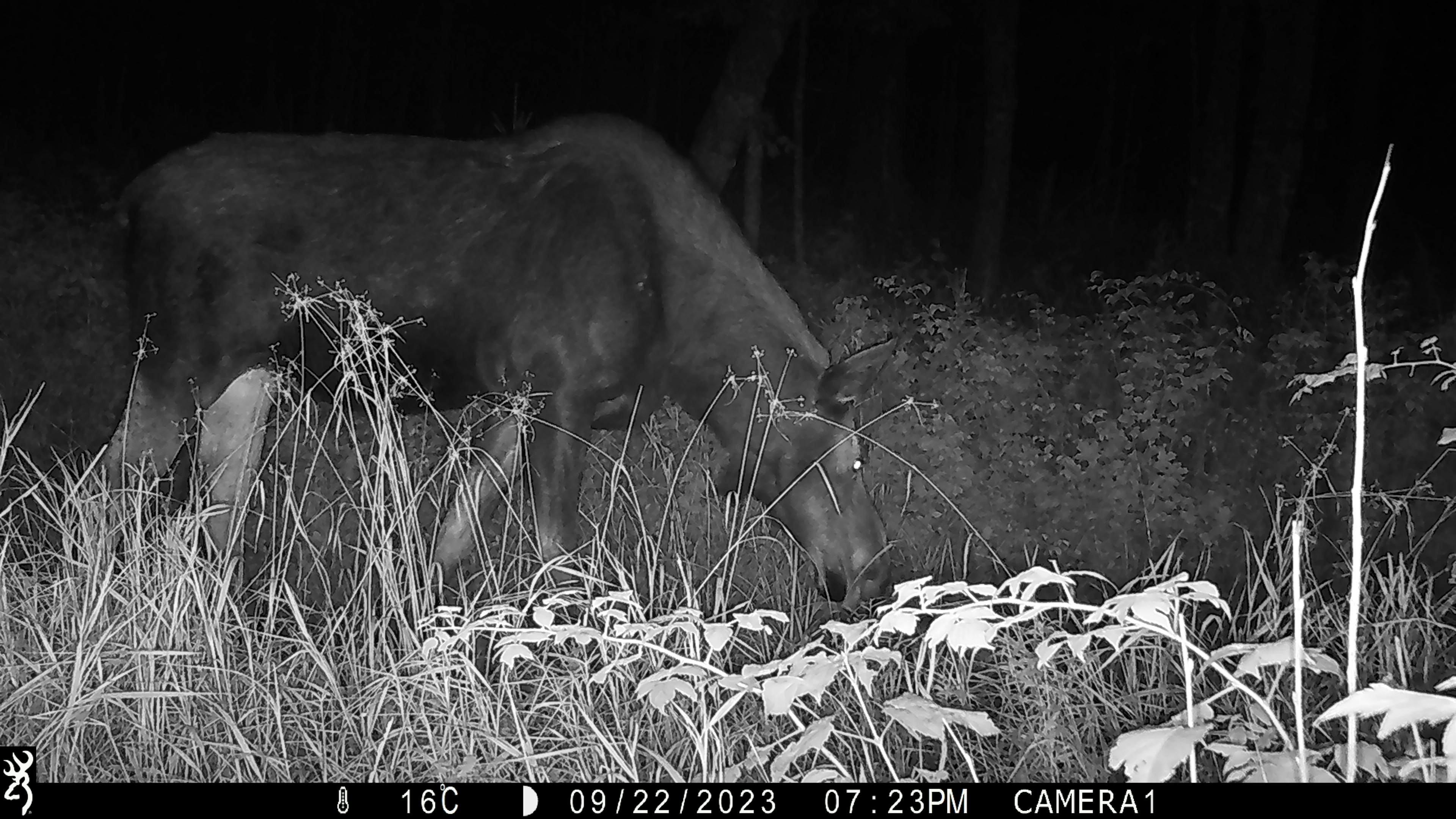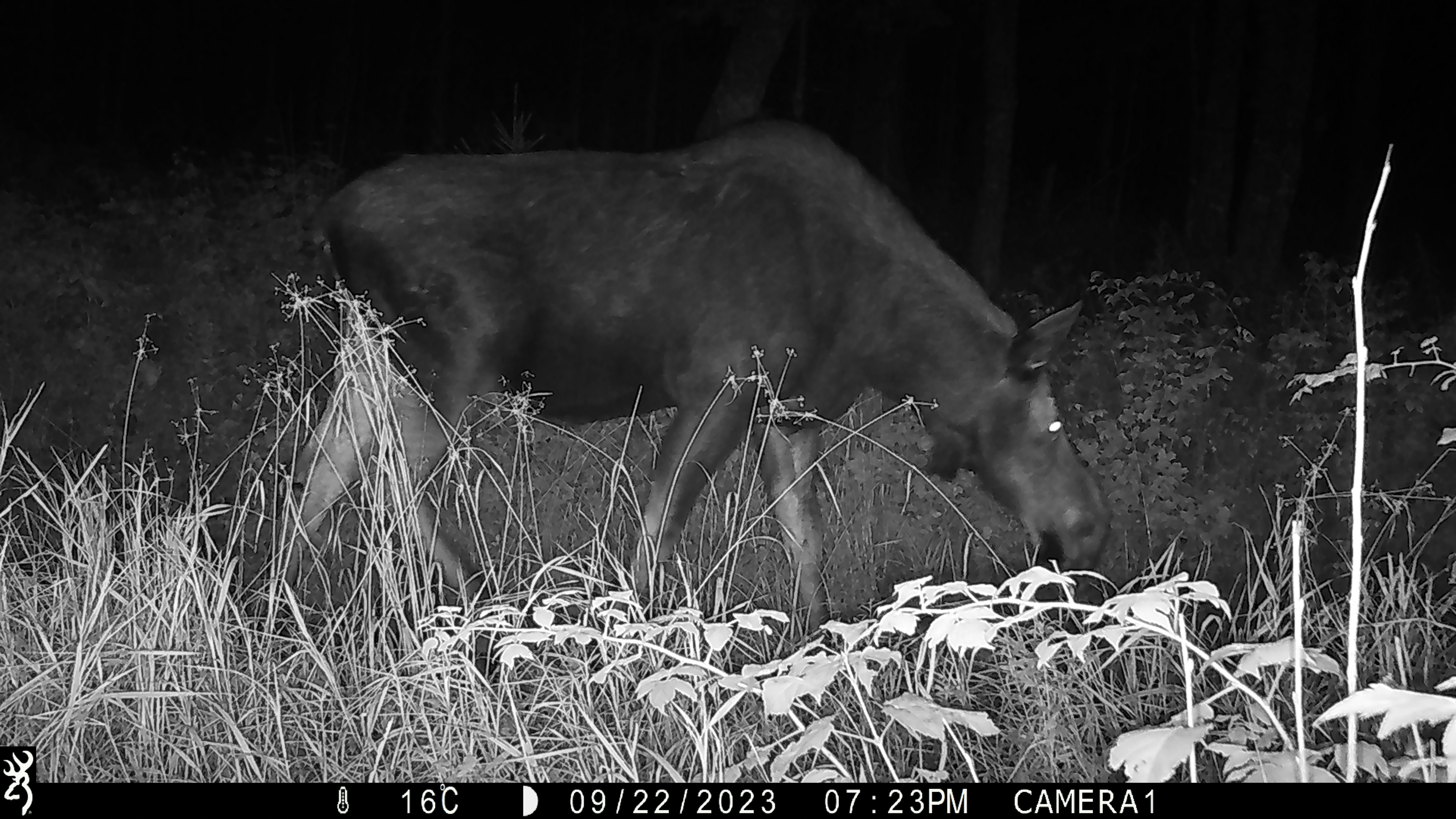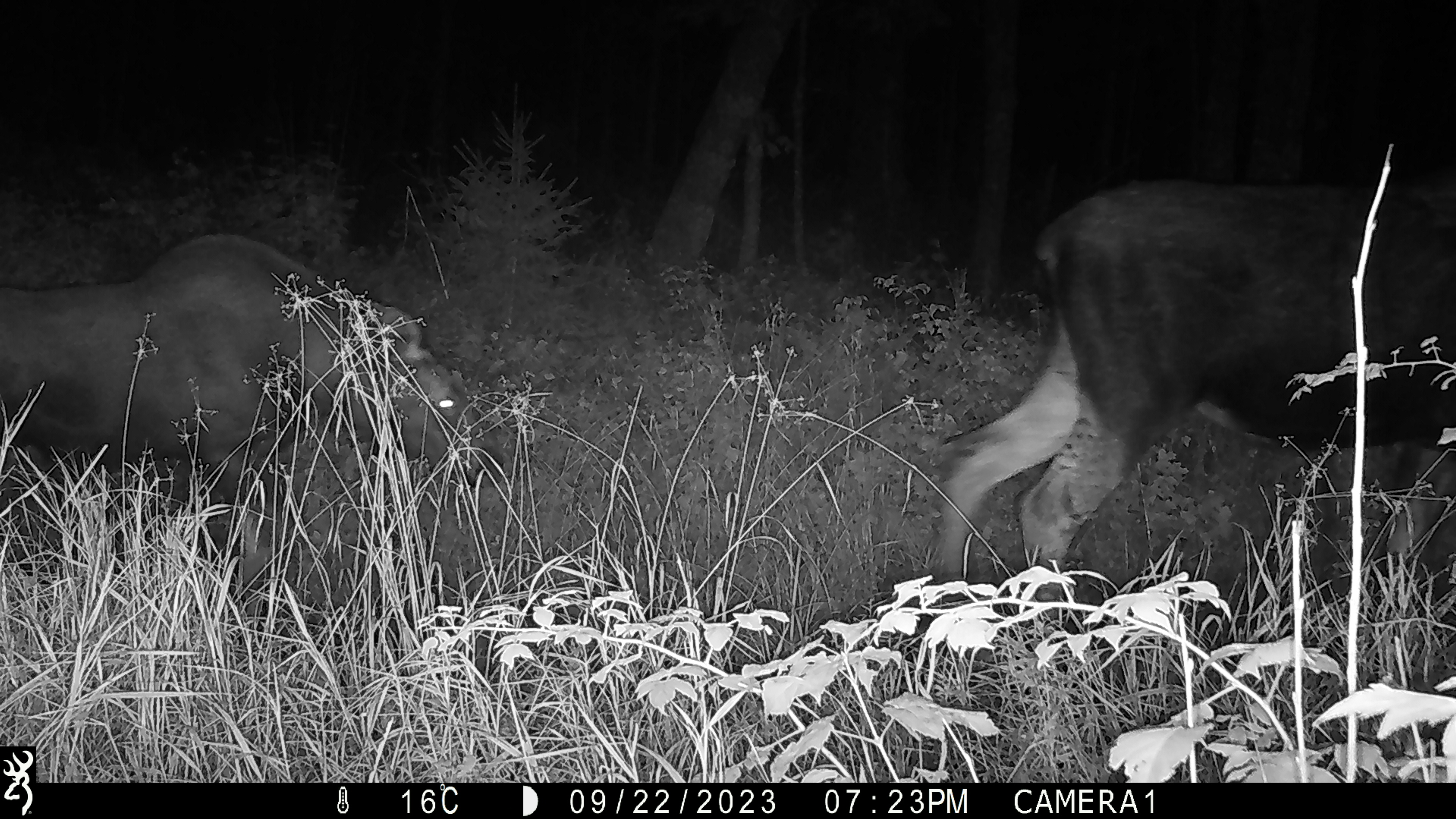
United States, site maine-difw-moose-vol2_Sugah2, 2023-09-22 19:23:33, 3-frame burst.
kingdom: Animalia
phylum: Chordata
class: Mammalia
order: Artiodactyla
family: Cervidae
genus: Alces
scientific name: Alces alces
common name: moose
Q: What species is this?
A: Moose (Alces alces).